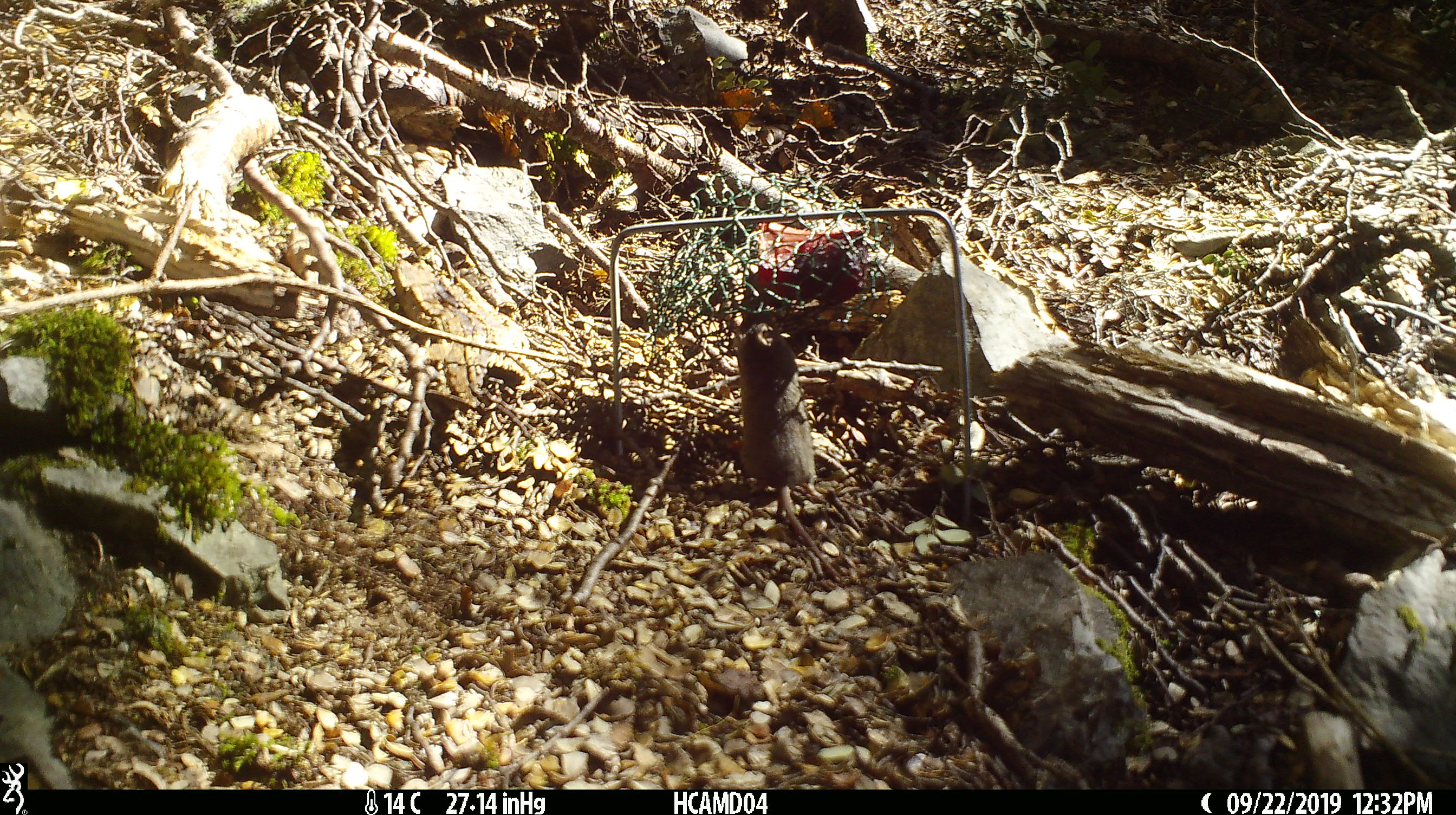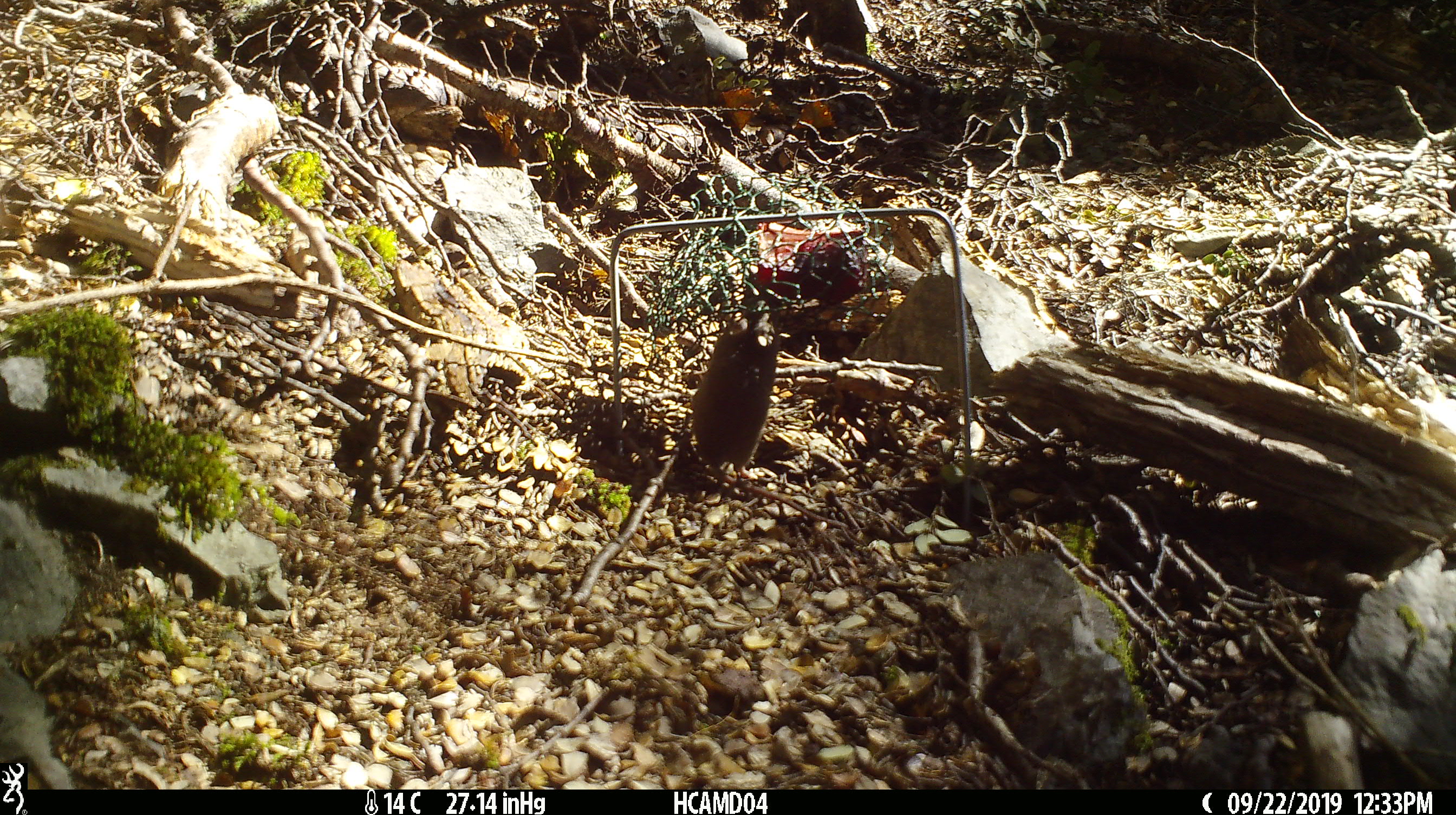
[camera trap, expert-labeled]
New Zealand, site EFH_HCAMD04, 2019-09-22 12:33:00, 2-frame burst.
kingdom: Animalia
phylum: Chordata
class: Mammalia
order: Rodentia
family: Muridae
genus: Mus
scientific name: Mus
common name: mouse